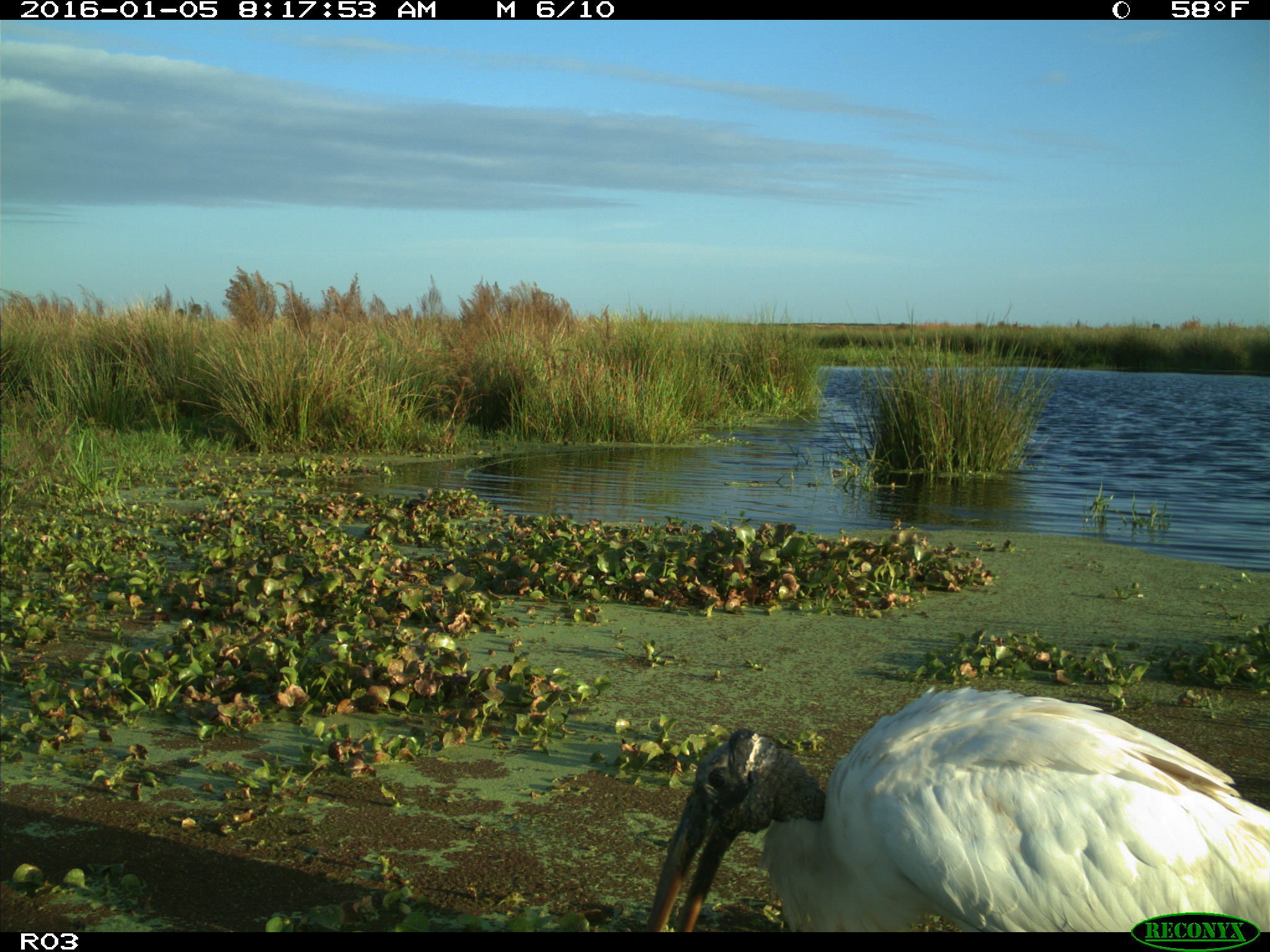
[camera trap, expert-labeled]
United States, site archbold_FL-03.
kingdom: Animalia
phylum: Chordata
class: Aves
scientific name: Aves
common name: birds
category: unidentified bird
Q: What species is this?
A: Unidentified bird (birds) (Aves).